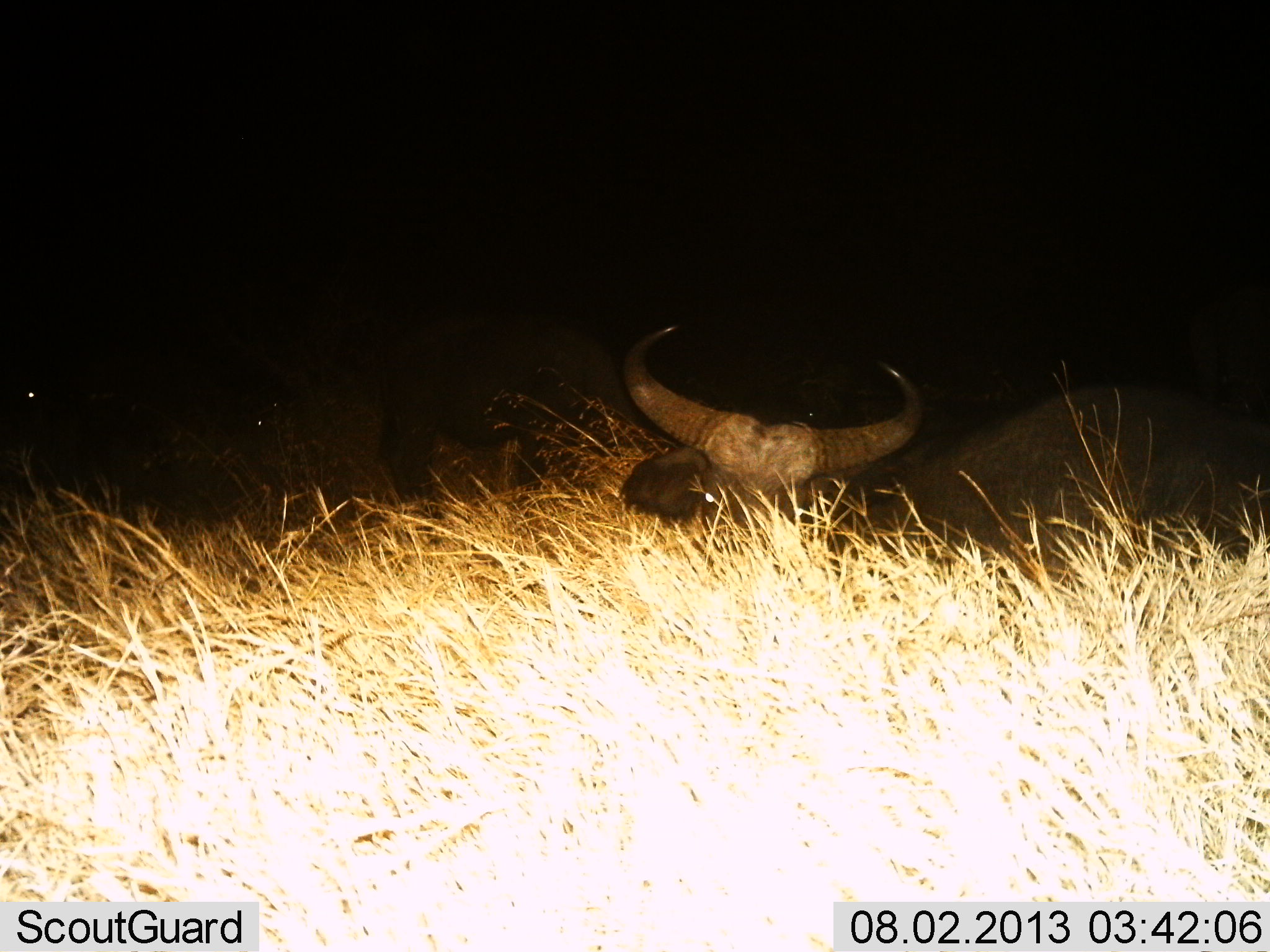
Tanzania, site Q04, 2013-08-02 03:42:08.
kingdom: Animalia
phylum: Chordata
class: Mammalia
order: Artiodactyla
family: Bovidae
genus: Syncerus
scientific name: Syncerus caffer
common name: cape buffalo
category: buffalo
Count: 1.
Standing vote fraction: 10%.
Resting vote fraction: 100%.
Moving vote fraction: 0%.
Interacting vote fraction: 0%.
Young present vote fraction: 0%.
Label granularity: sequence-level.